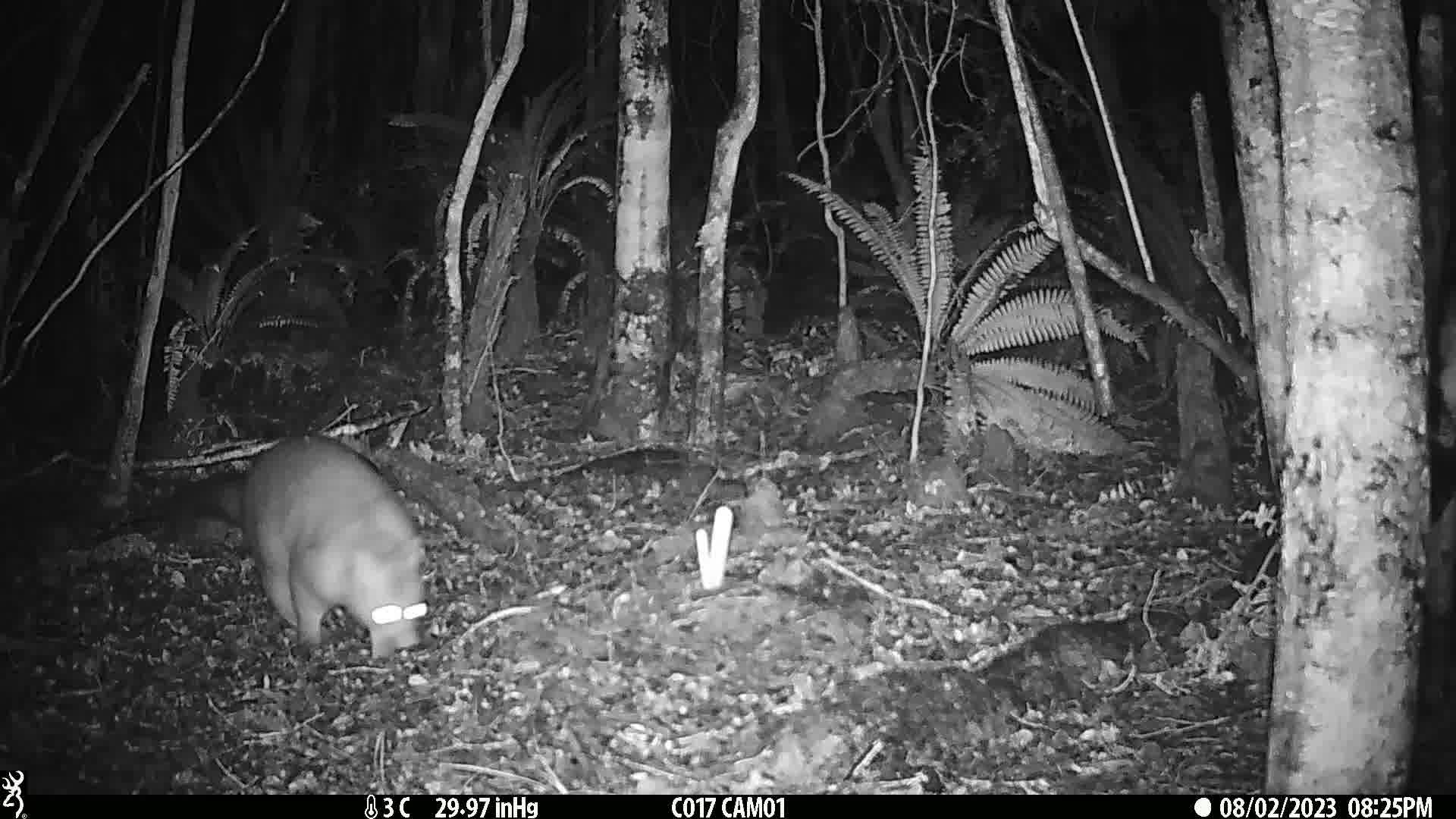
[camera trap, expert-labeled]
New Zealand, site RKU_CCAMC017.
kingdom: Animalia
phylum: Chordata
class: Mammalia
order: Diprotodontia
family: Phalangeridae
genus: Trichosurus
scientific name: Trichosurus vulpecula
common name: common brushtail possum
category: possum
Possum (common brushtail possum) (Trichosurus vulpecula).